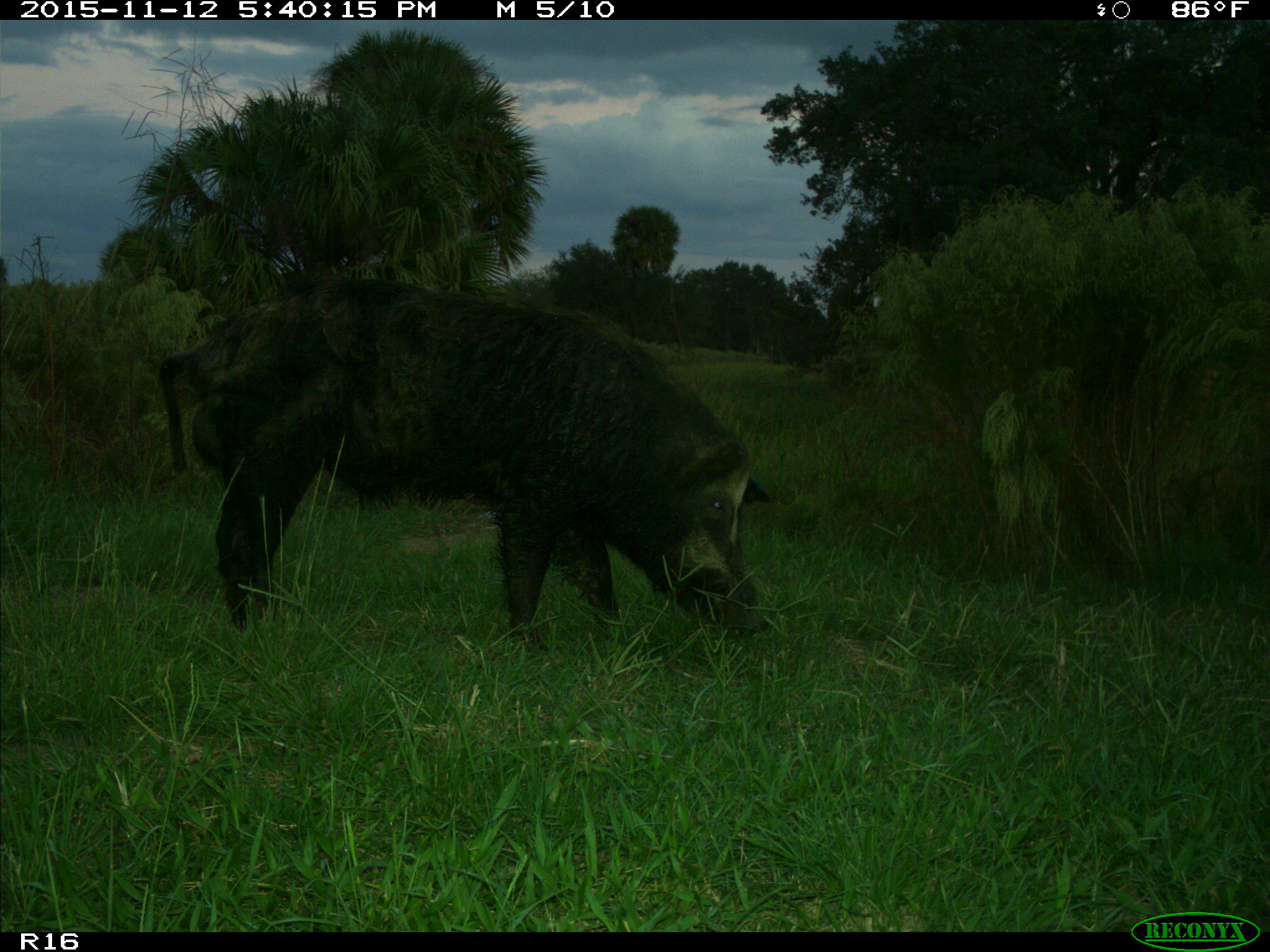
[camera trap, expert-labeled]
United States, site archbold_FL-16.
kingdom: Animalia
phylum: Chordata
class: Mammalia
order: Artiodactyla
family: Suidae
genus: Sus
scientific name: Sus scrofa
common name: wild boar